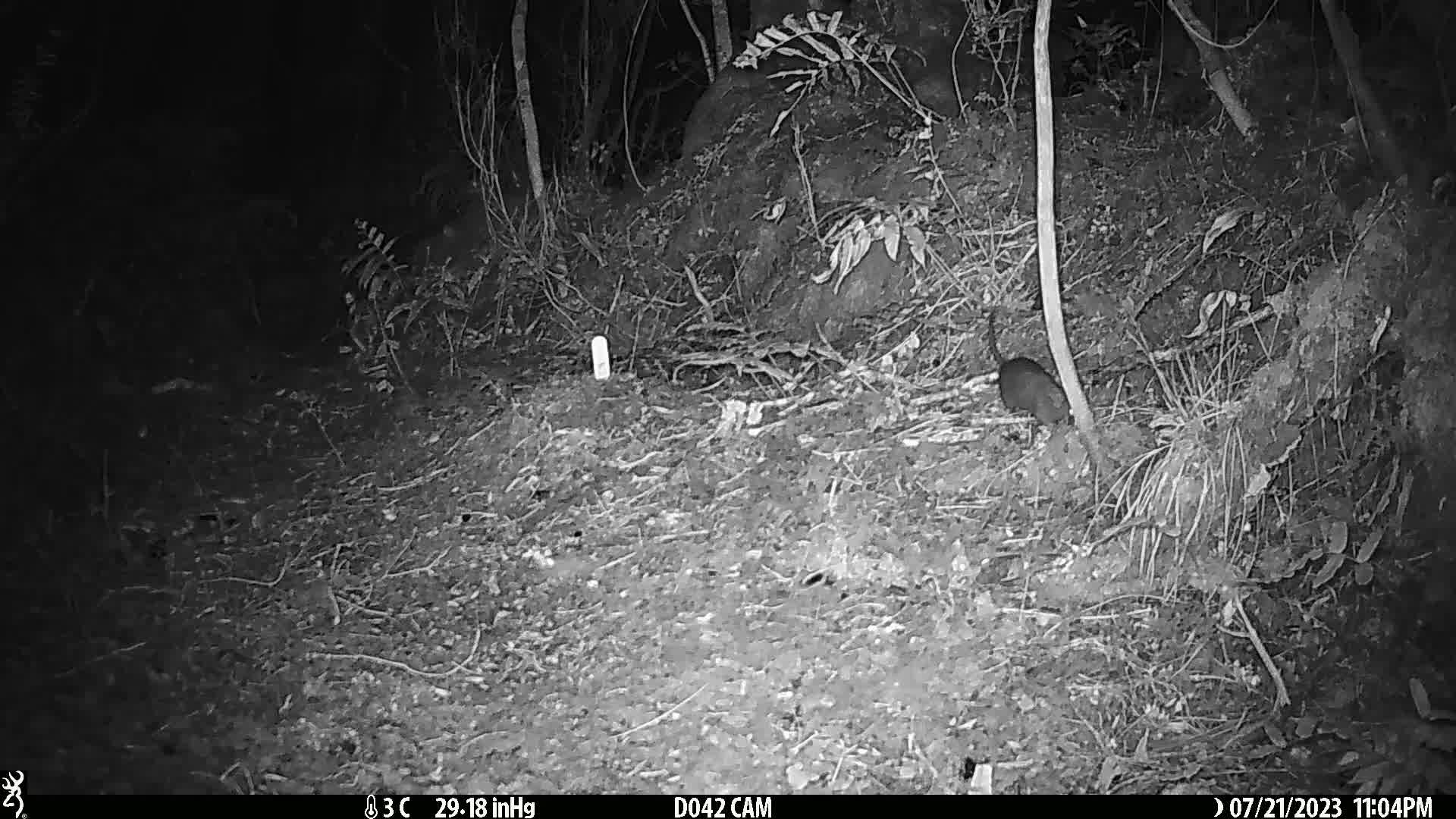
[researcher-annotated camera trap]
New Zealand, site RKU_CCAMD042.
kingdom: Animalia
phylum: Chordata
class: Mammalia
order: Rodentia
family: Muridae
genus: Rattus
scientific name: Rattus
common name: rat